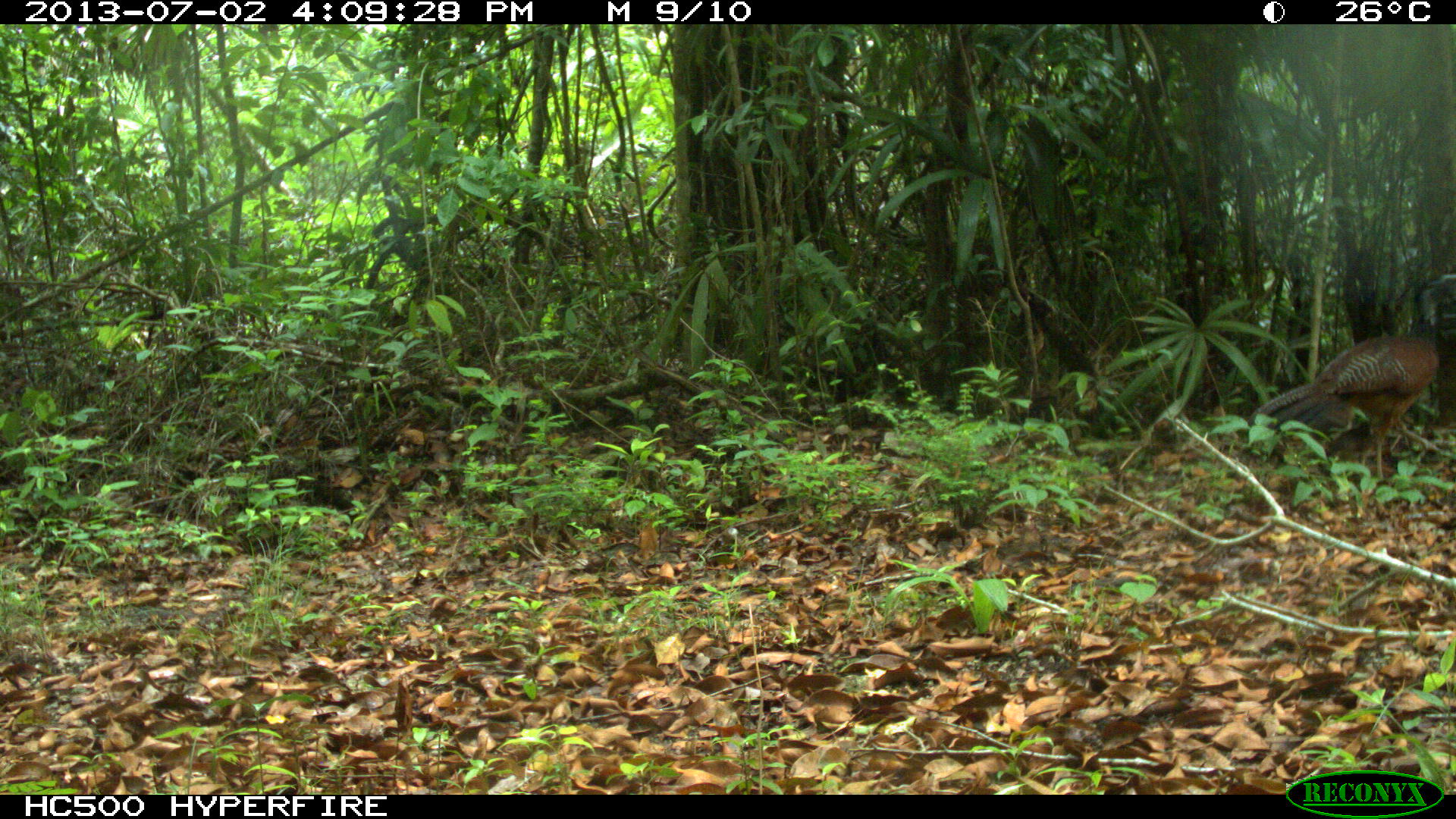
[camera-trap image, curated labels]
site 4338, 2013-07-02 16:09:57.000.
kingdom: Animalia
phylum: Chordata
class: Aves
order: Galliformes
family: Cracidae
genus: Crax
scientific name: Crax rubra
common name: great curassow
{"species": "Crax rubra (great curassow)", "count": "1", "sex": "female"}